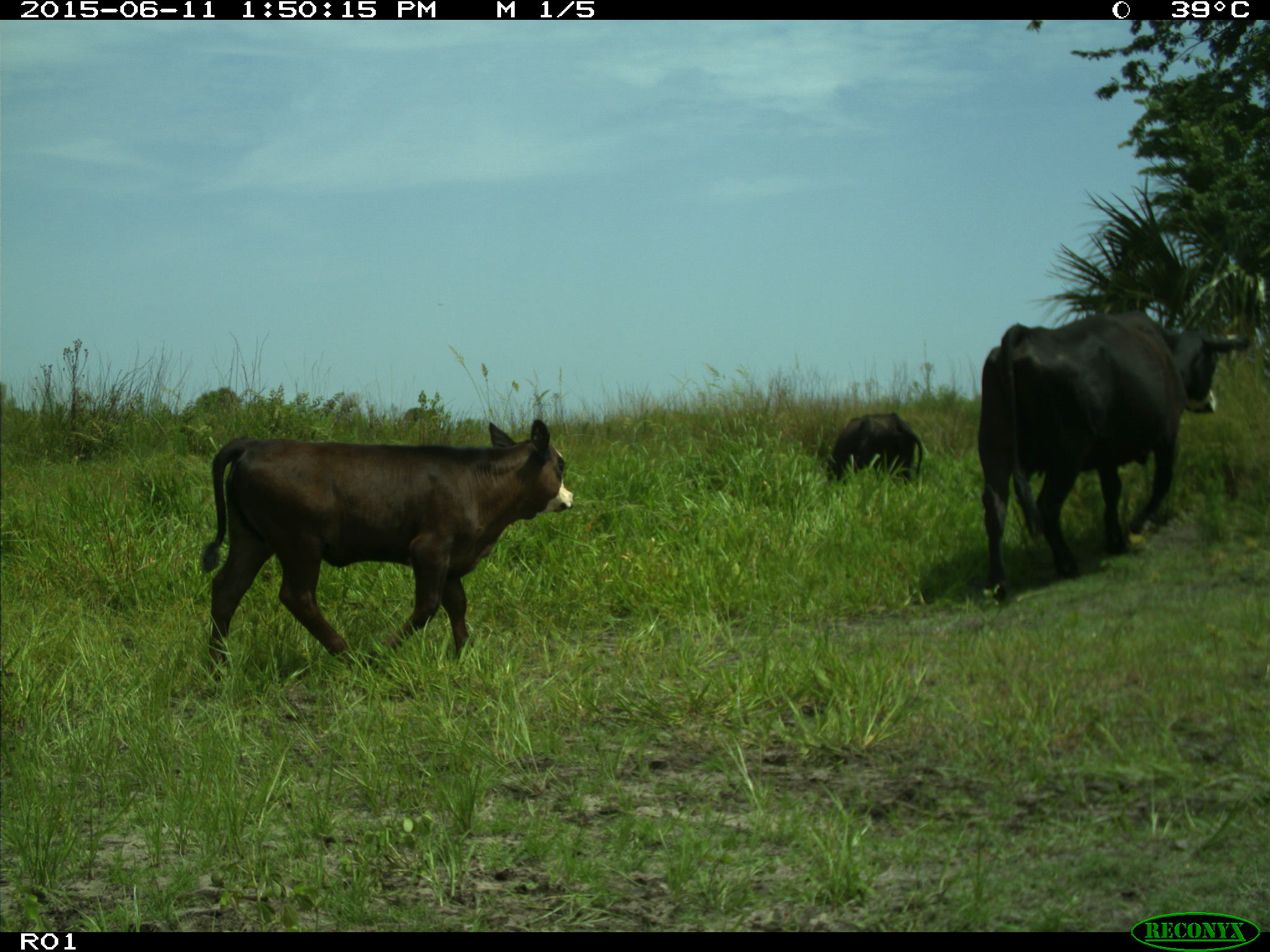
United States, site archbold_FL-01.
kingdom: Animalia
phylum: Chordata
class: Mammalia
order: Artiodactyla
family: Bovidae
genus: Bos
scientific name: Bos taurus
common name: domestic cow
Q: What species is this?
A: Bos taurus (domestic cow).